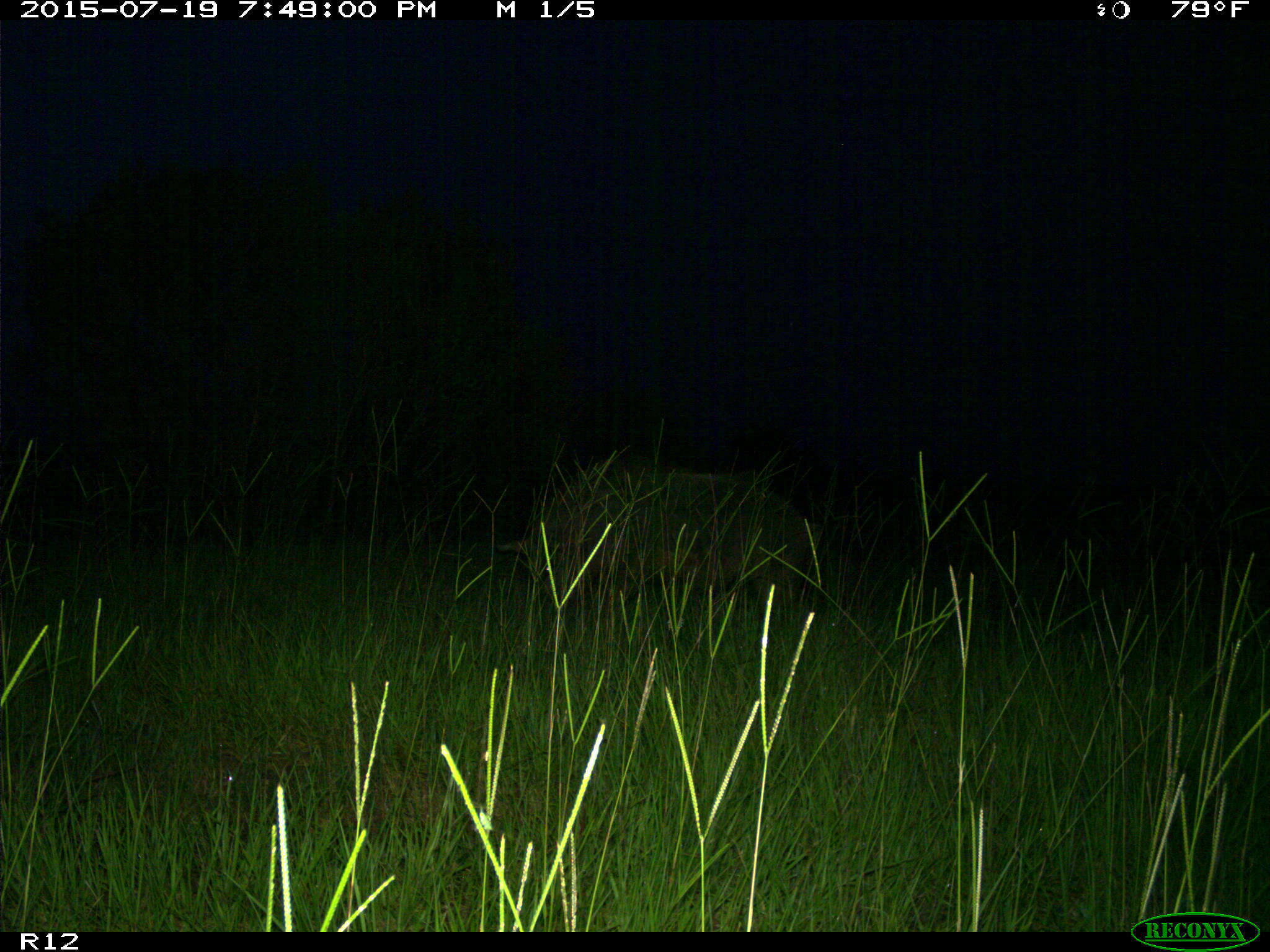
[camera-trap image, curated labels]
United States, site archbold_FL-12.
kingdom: Animalia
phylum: Chordata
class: Mammalia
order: Artiodactyla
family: Suidae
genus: Sus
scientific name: Sus scrofa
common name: wild boar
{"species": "Sus scrofa (wild boar)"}